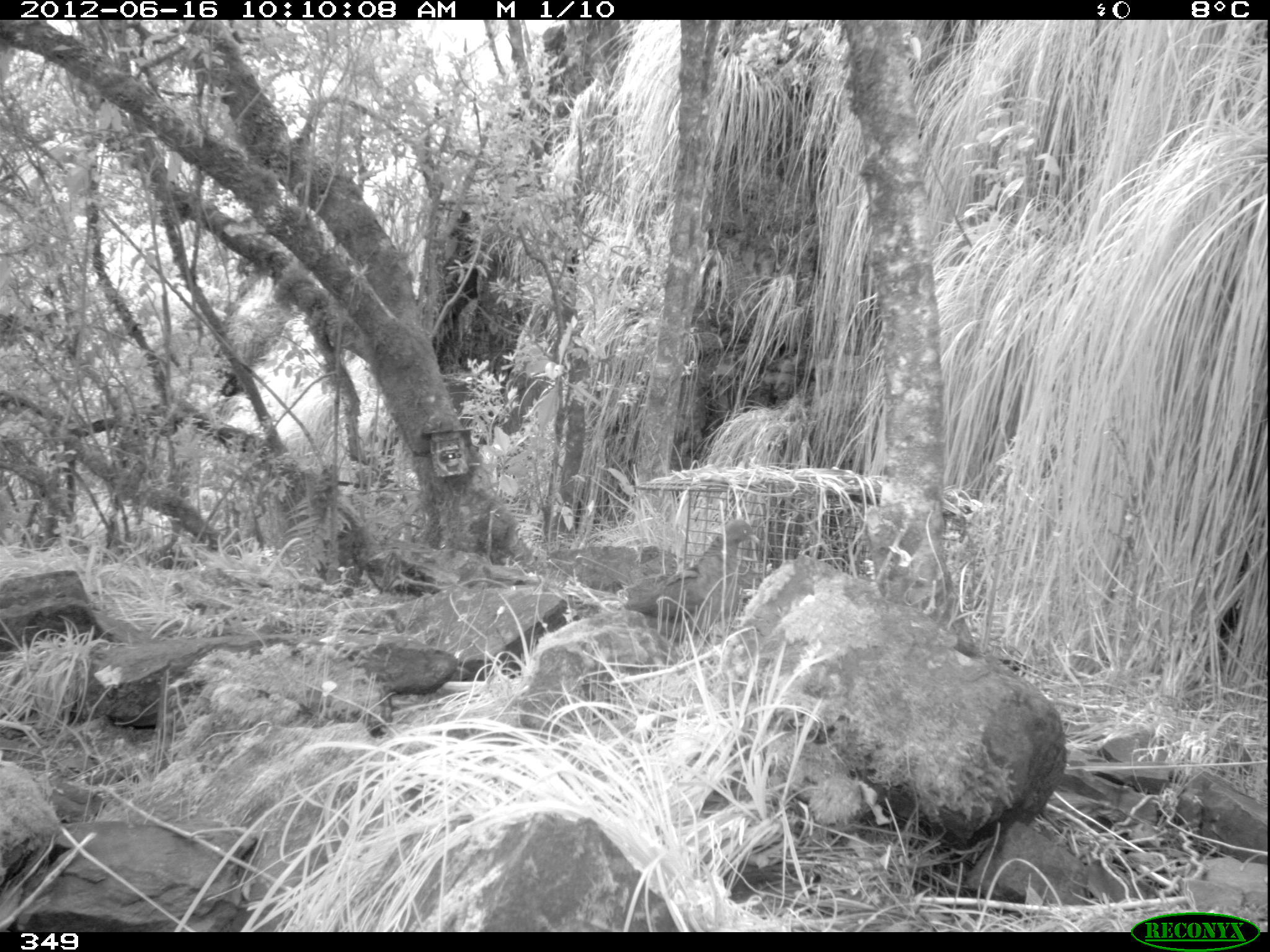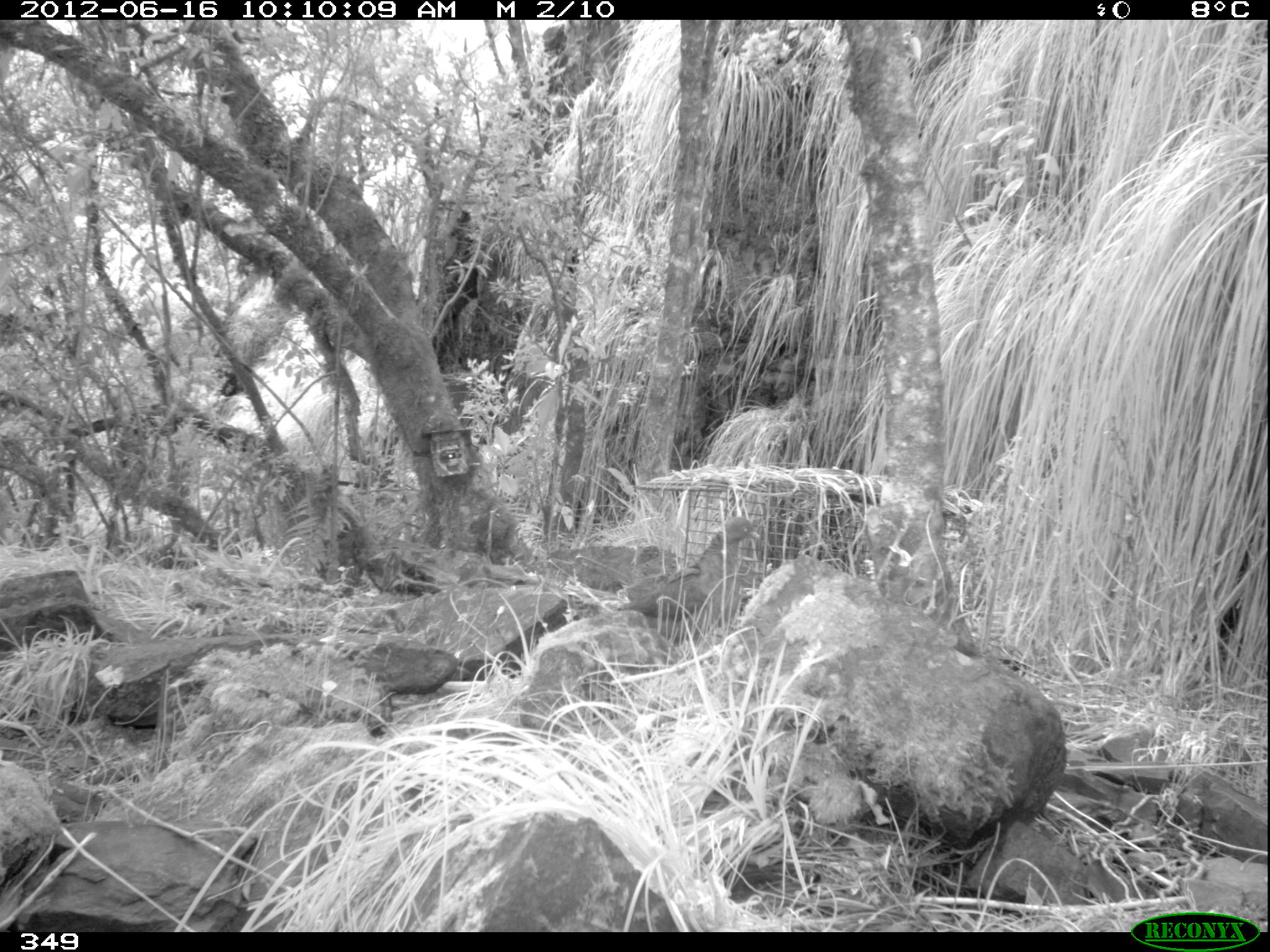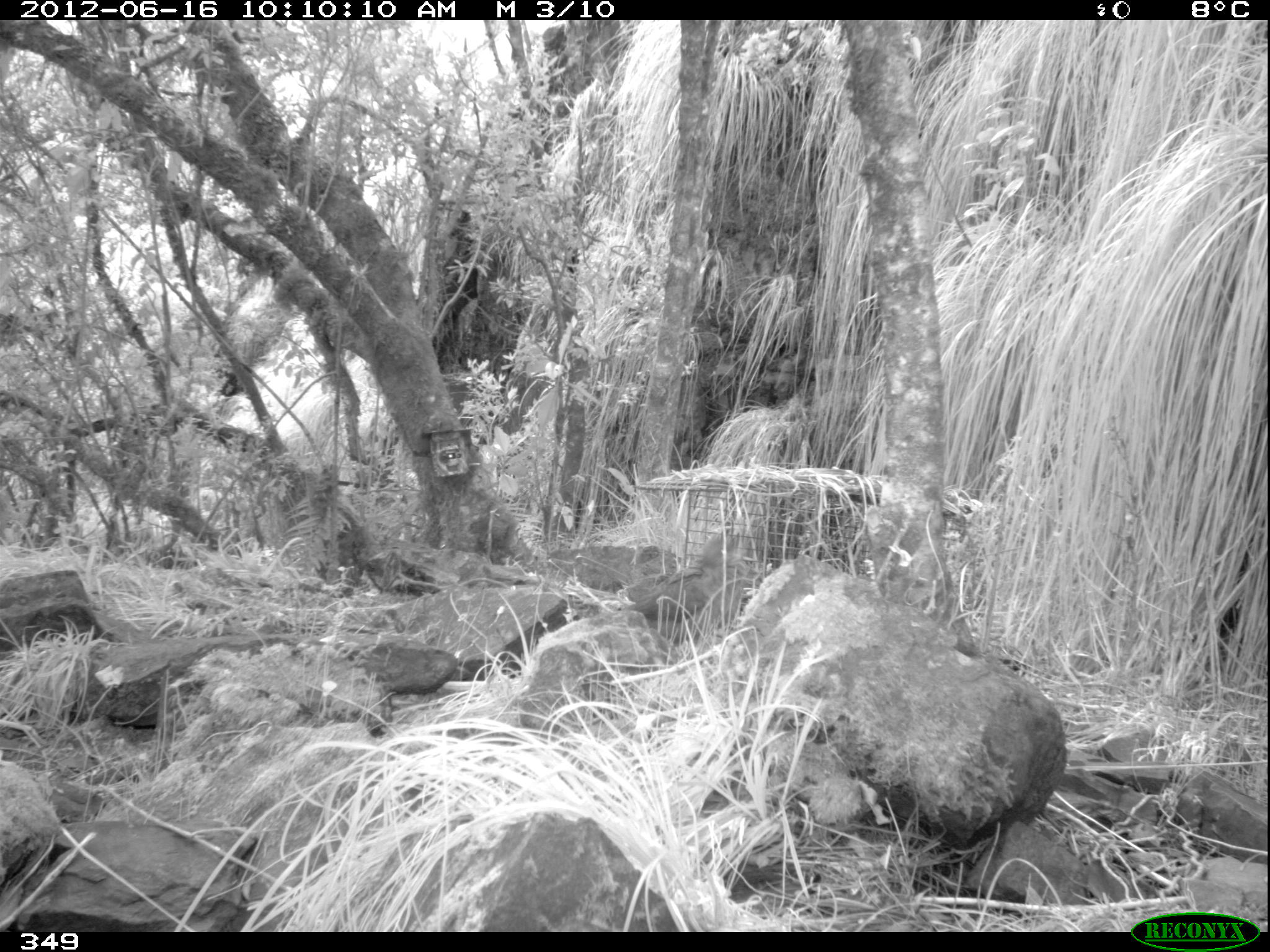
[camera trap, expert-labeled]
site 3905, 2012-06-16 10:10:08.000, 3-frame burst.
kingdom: Animalia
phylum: Chordata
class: Aves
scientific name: Aves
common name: bird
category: unknown bird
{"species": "unknown bird (bird) (Aves)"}